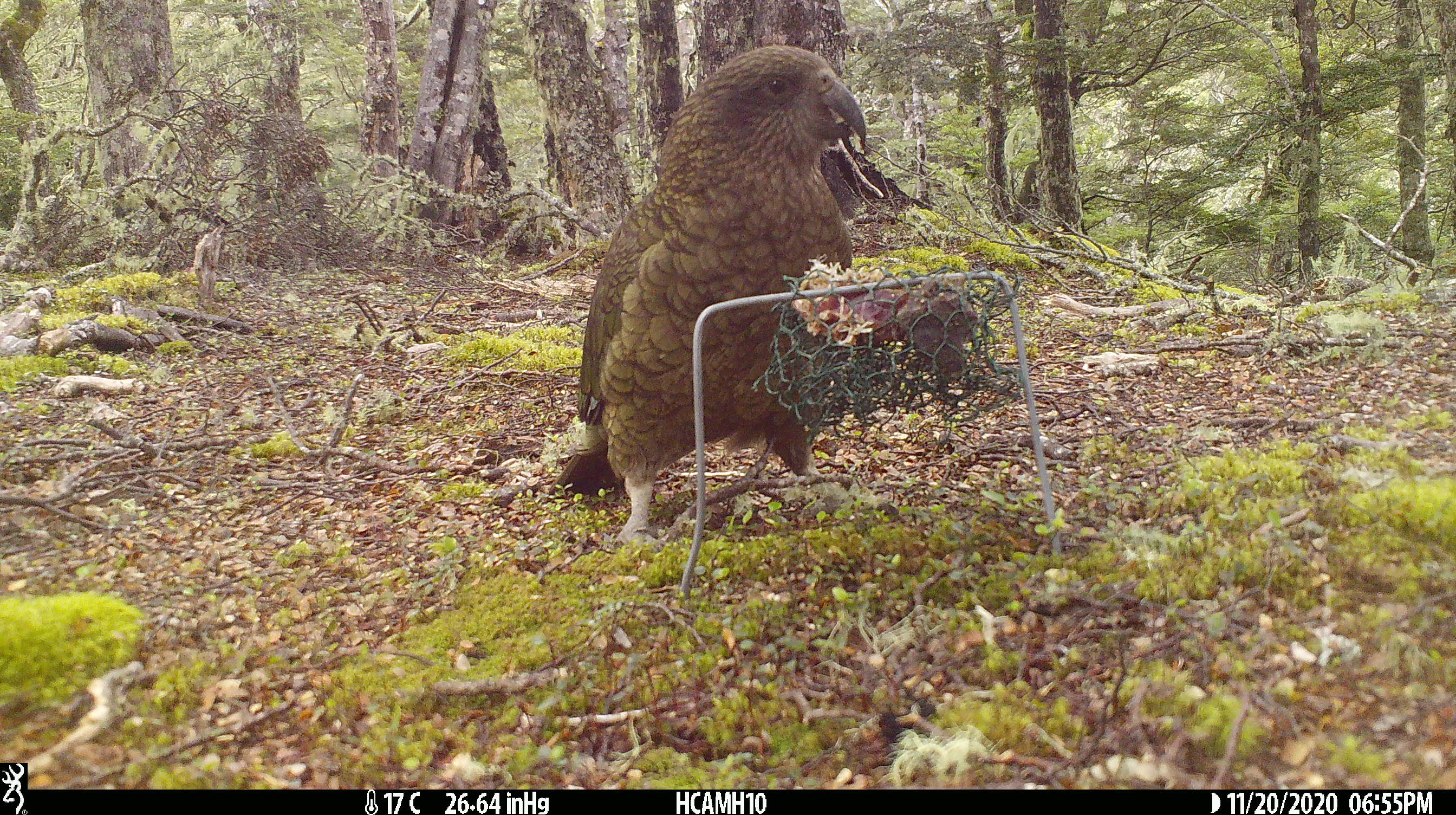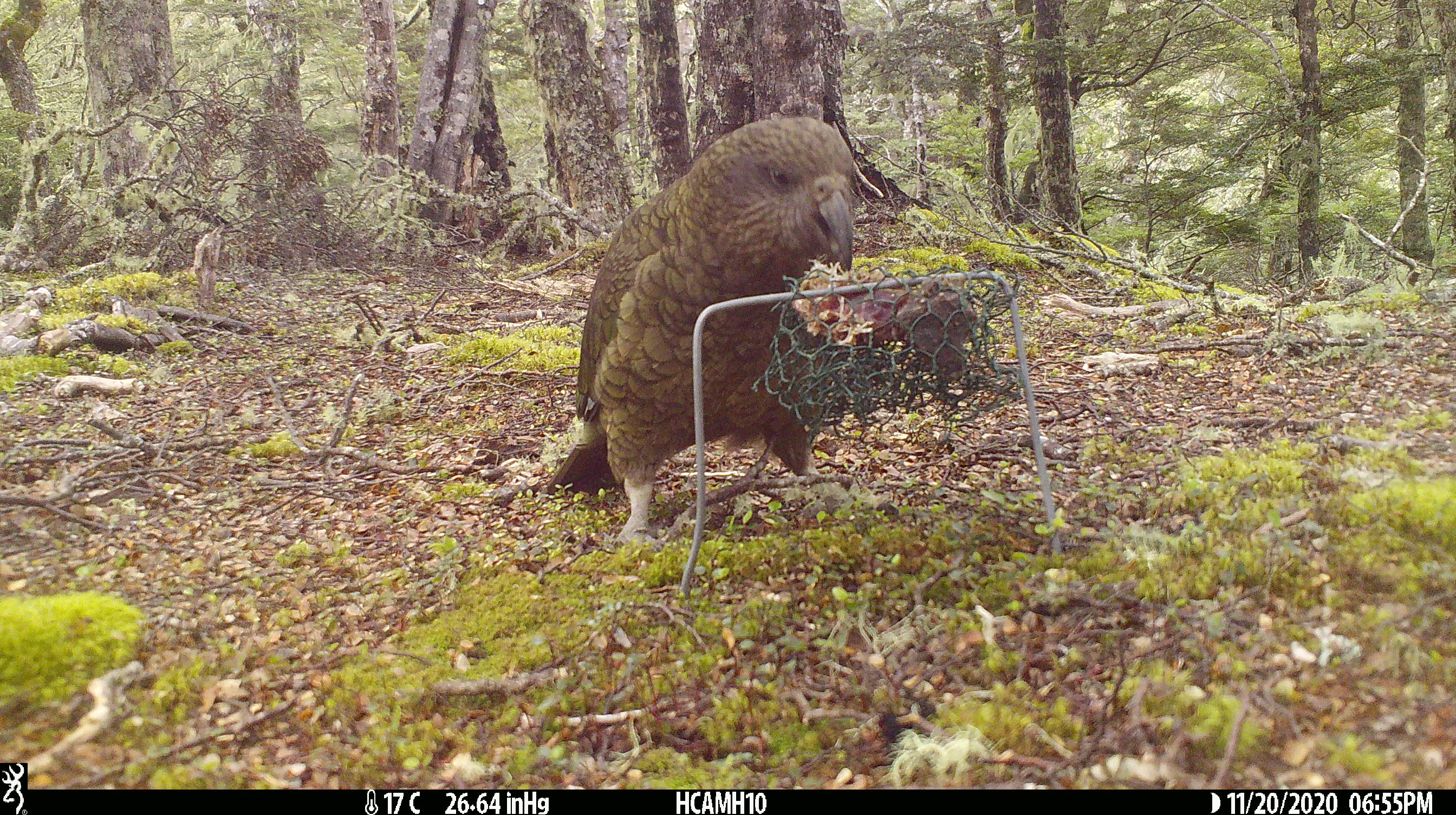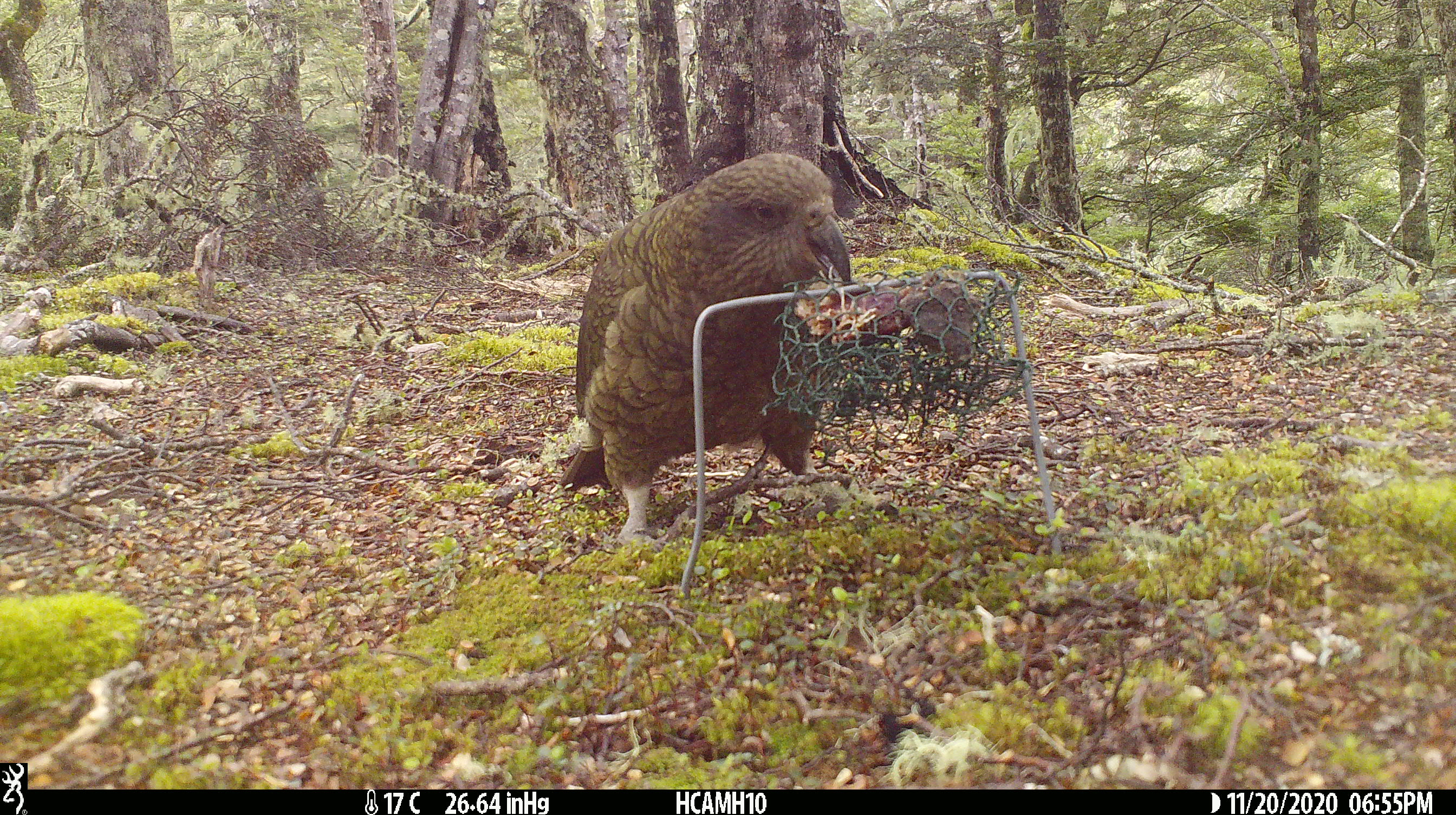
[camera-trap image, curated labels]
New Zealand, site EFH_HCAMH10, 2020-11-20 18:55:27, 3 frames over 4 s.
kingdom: Animalia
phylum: Chordata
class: Aves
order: Psittaciformes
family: Strigopidae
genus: Nestor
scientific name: Nestor notabilis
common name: kea